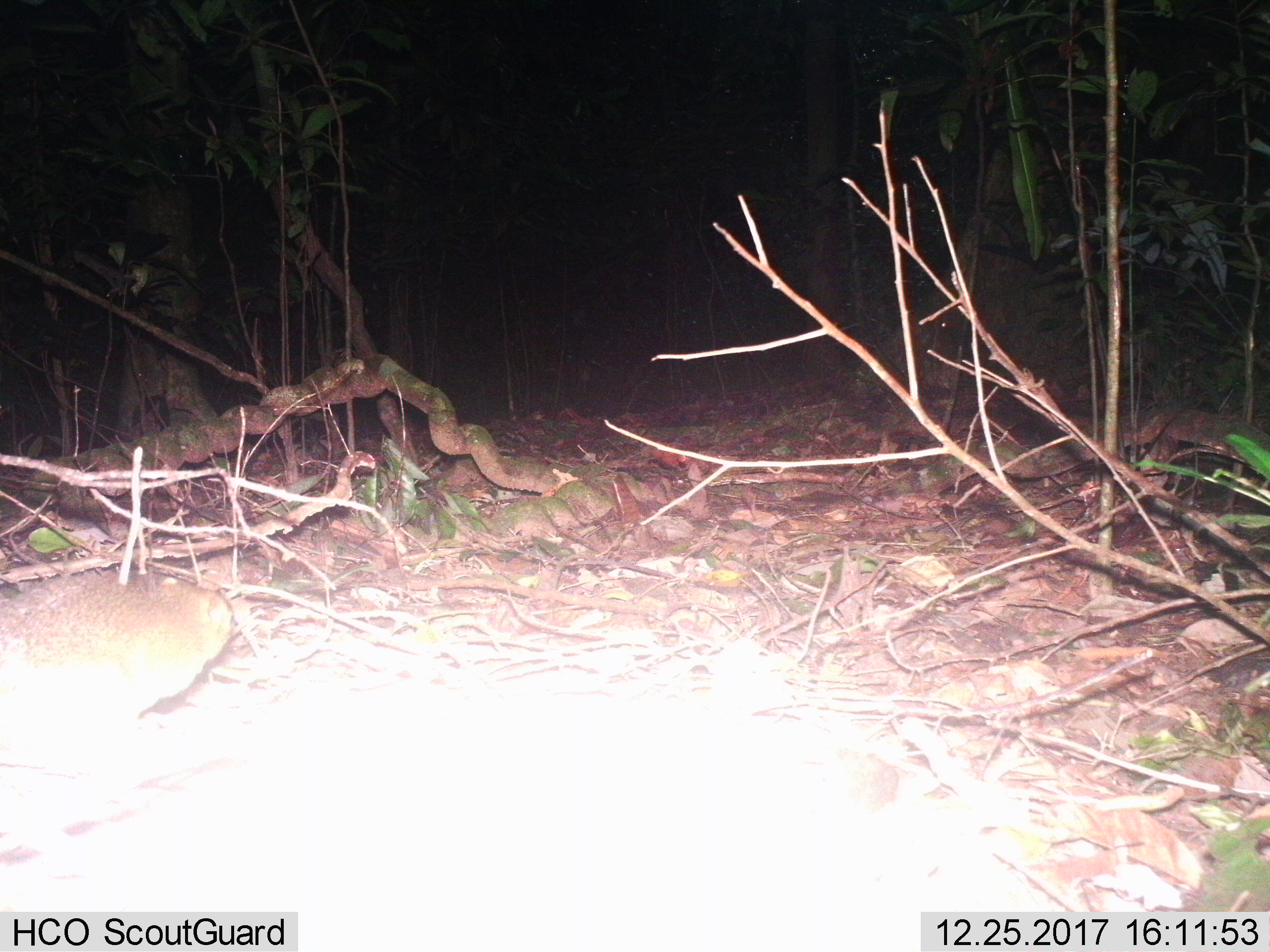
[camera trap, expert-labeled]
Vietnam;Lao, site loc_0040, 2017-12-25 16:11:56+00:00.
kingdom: Animalia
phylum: Chordata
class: Mammalia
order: Rodentia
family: Sciuridae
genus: Callosciurus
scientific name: Callosciurus erythraeus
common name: pallas's squirrel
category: pallass squirrel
Pallass squirrel (pallas's squirrel) (Callosciurus erythraeus). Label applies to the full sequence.